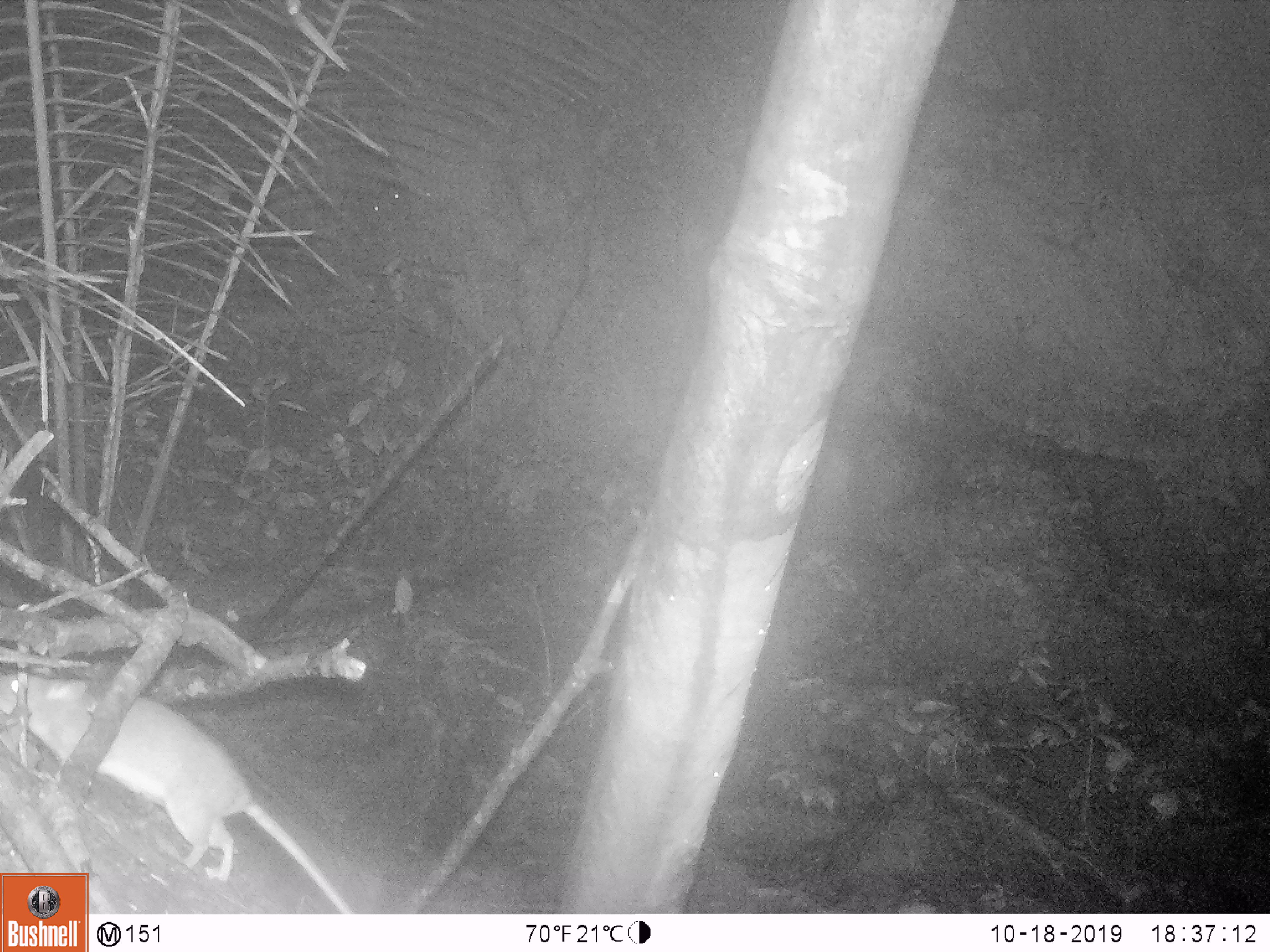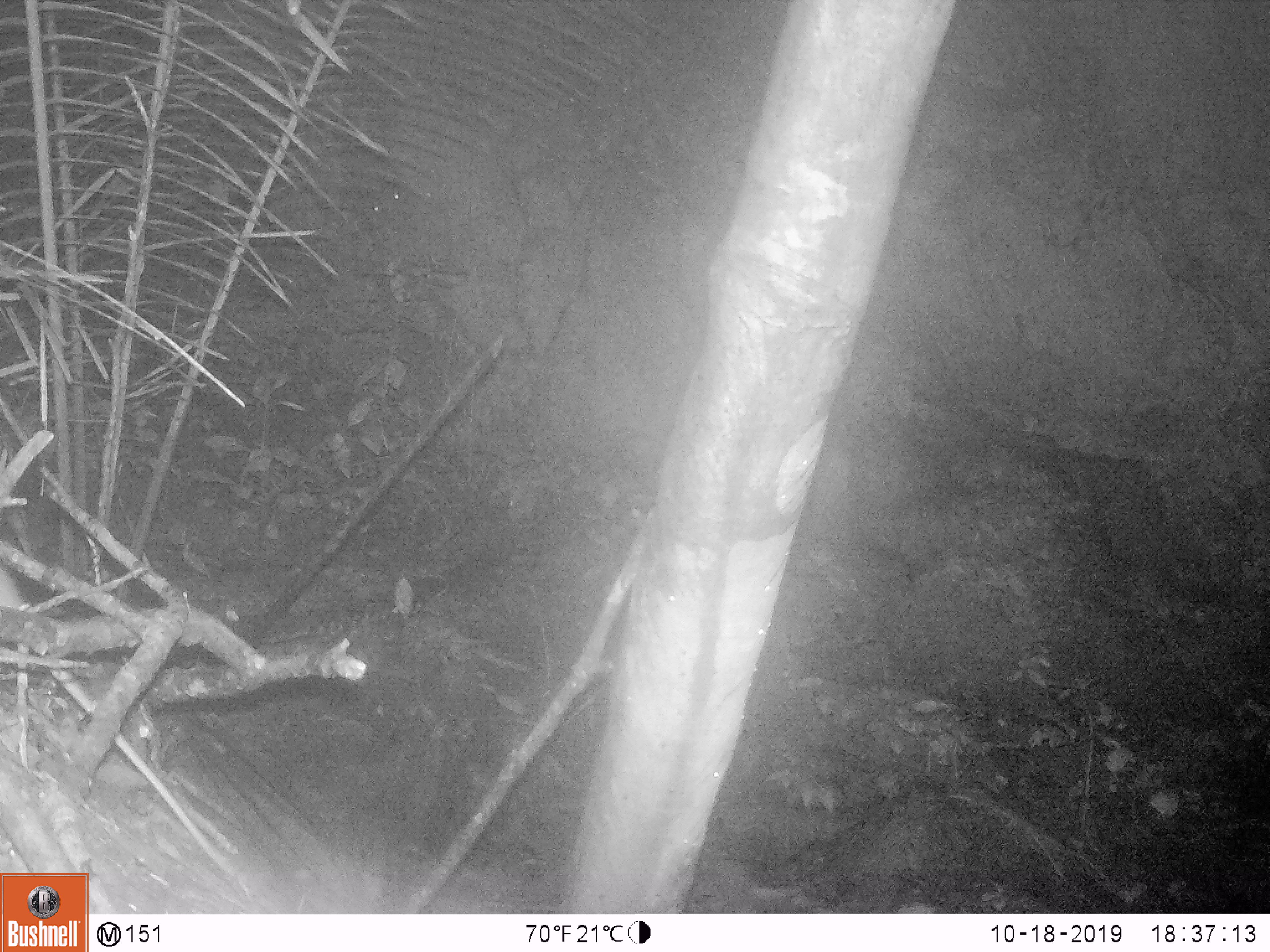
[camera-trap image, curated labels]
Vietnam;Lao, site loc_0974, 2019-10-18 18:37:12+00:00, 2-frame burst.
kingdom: Animalia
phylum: Chordata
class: Mammalia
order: Rodentia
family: Muridae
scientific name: Muridae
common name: old-world mice and rats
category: unidentified murid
Unidentified murid (old-world mice and rats) (Muridae). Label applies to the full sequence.